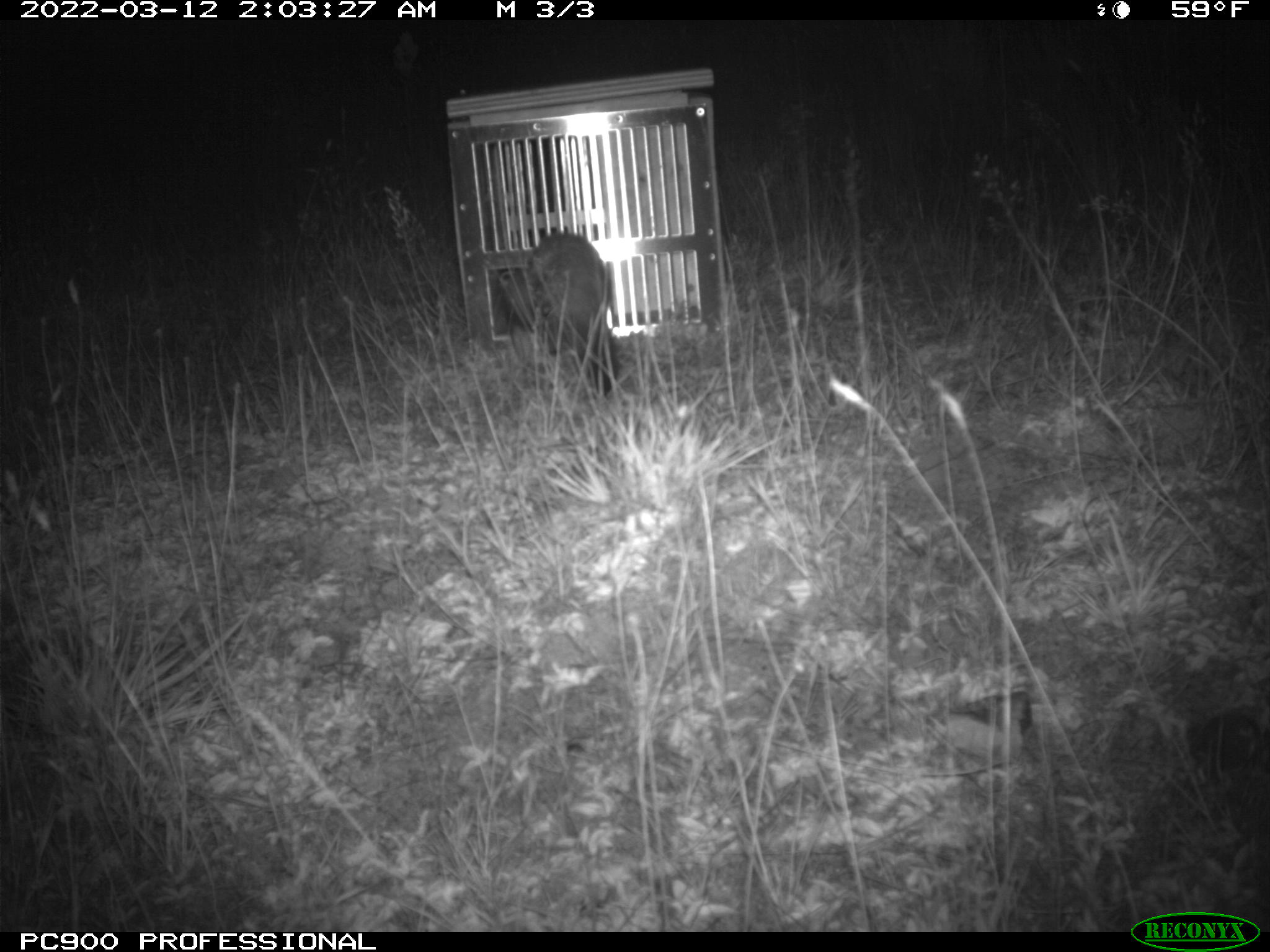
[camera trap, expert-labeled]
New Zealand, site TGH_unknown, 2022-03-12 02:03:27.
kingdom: Animalia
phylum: Chordata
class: Mammalia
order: Carnivora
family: Mustelidae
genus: Mustela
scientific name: Mustela furo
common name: ferret